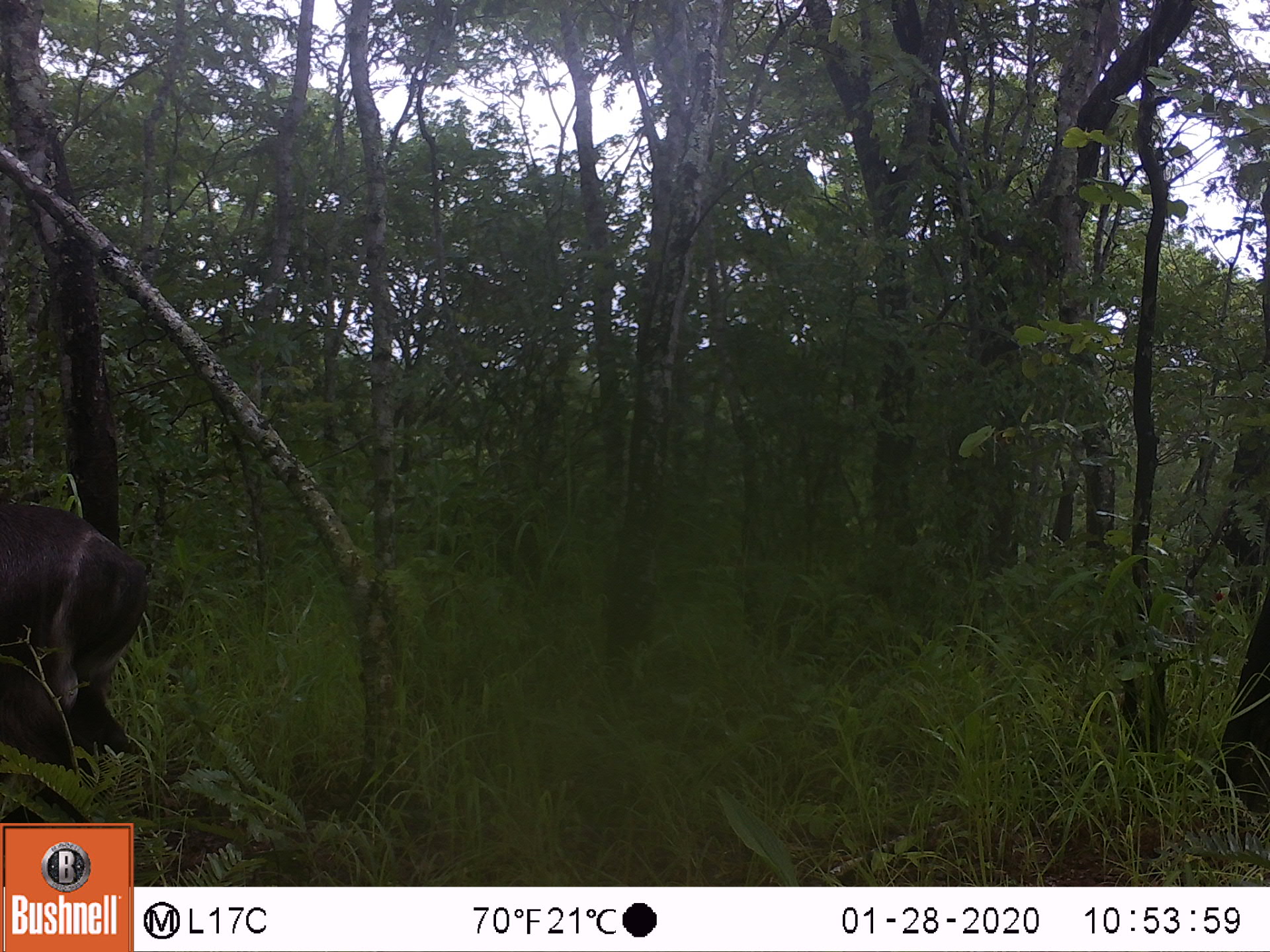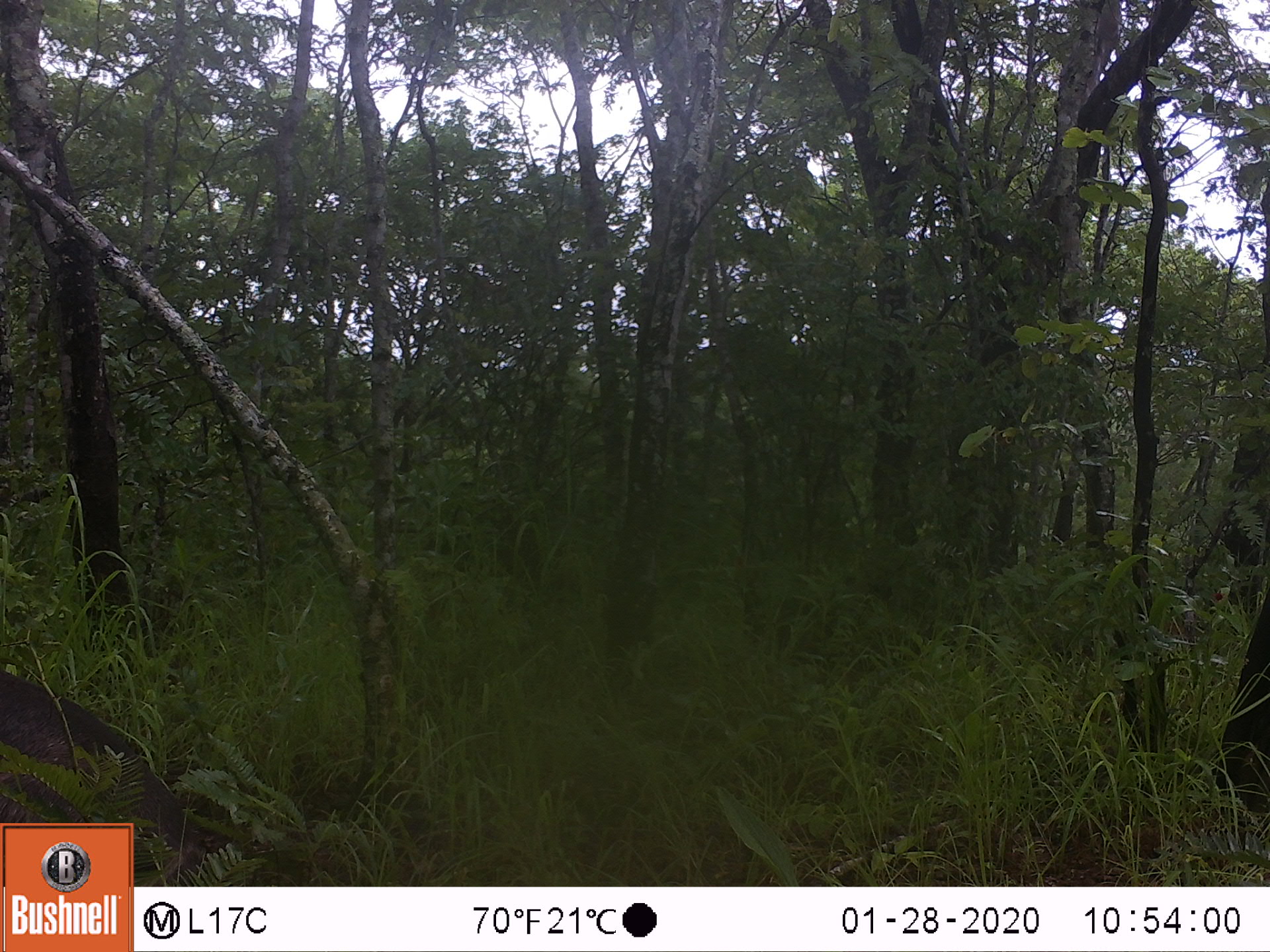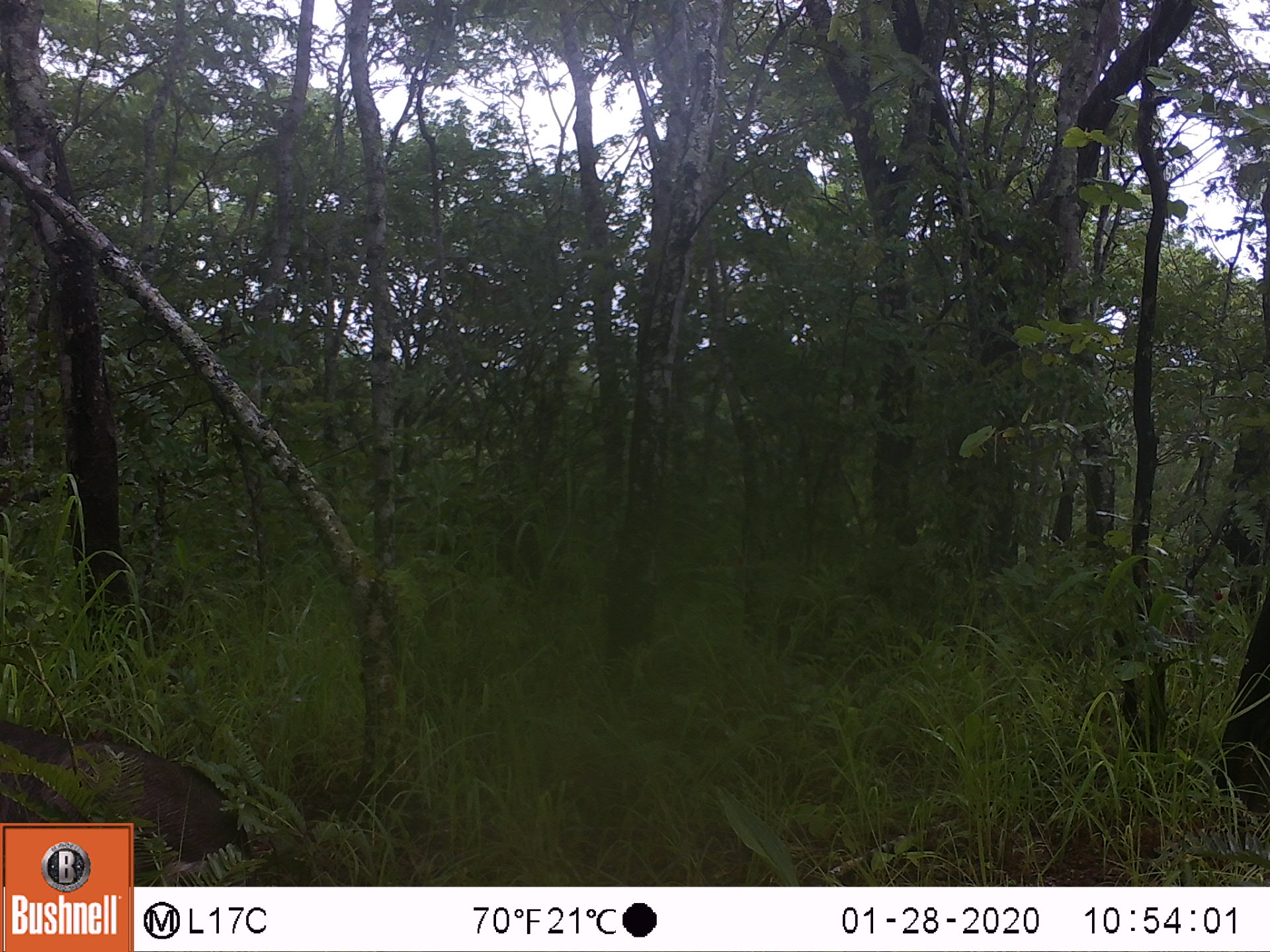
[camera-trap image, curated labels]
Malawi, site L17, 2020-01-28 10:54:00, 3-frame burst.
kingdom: Animalia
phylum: Chordata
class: Mammalia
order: Artiodactyla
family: Bovidae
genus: Kobus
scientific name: Kobus ellipsiprymnus ellipsiprymnus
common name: common waterbuck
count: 1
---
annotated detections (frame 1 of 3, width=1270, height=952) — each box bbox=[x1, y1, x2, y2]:
common waterbuck: bbox=[2, 489, 157, 819]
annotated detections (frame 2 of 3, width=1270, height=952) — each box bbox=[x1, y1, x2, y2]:
common waterbuck: bbox=[2, 661, 192, 819]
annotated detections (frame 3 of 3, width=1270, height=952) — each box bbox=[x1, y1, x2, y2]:
common waterbuck: bbox=[1, 715, 244, 823]